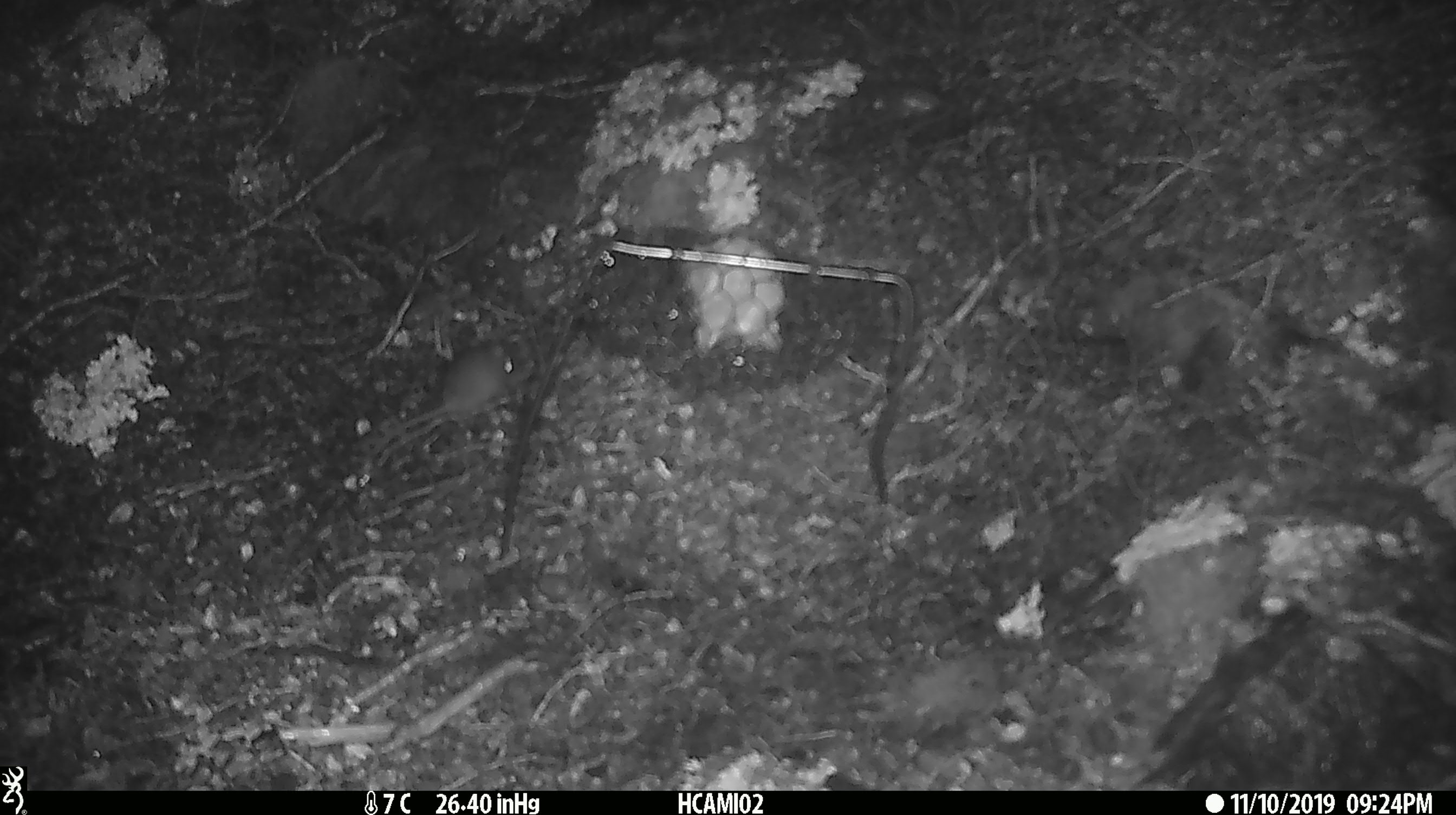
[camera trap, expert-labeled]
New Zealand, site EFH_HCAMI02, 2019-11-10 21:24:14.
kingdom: Animalia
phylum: Chordata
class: Mammalia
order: Rodentia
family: Muridae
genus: Mus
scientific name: Mus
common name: mouse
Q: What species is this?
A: Mouse (Mus).